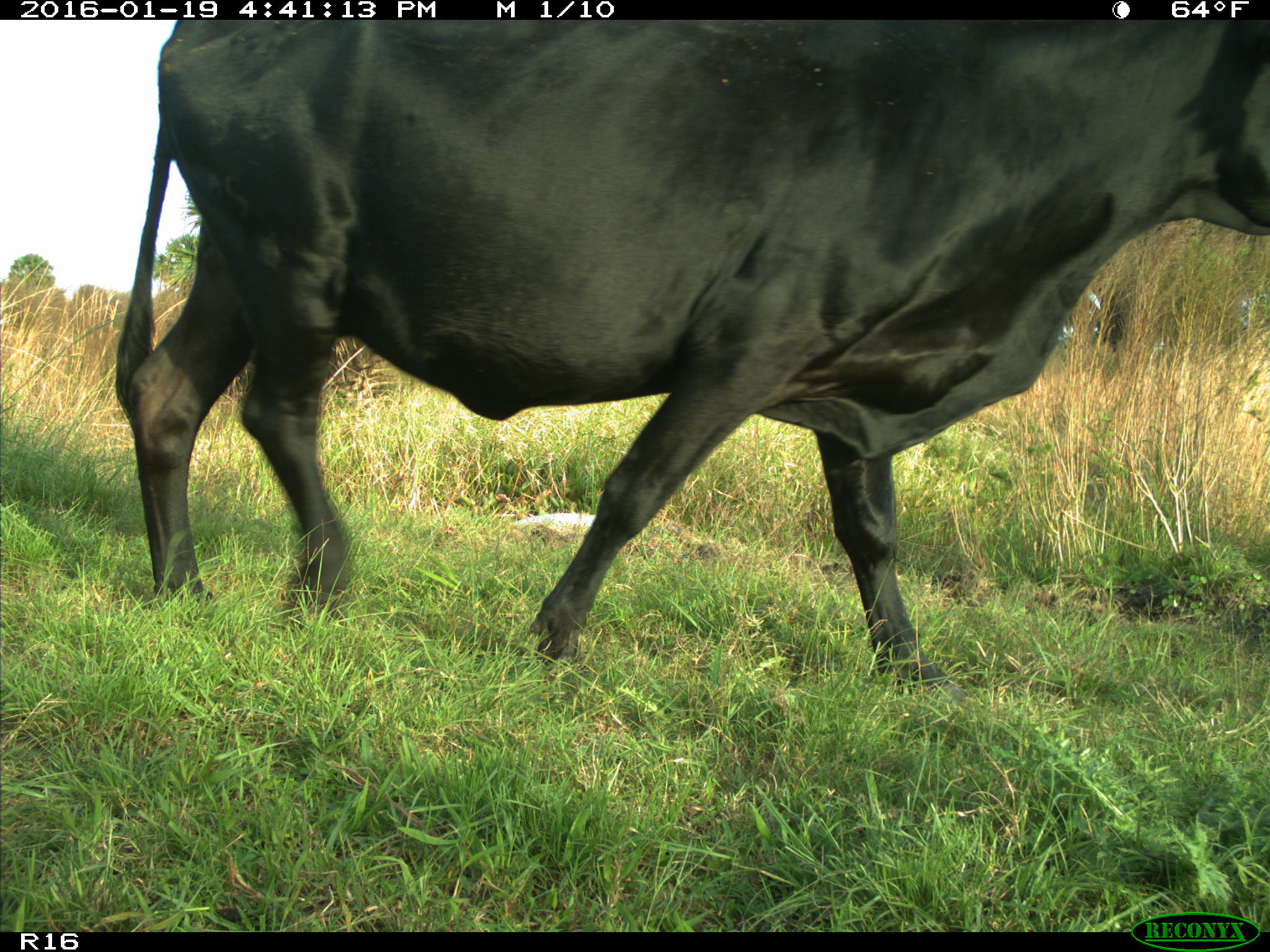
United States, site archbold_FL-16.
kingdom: Animalia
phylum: Chordata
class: Mammalia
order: Artiodactyla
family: Bovidae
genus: Bos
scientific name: Bos taurus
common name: domestic cow